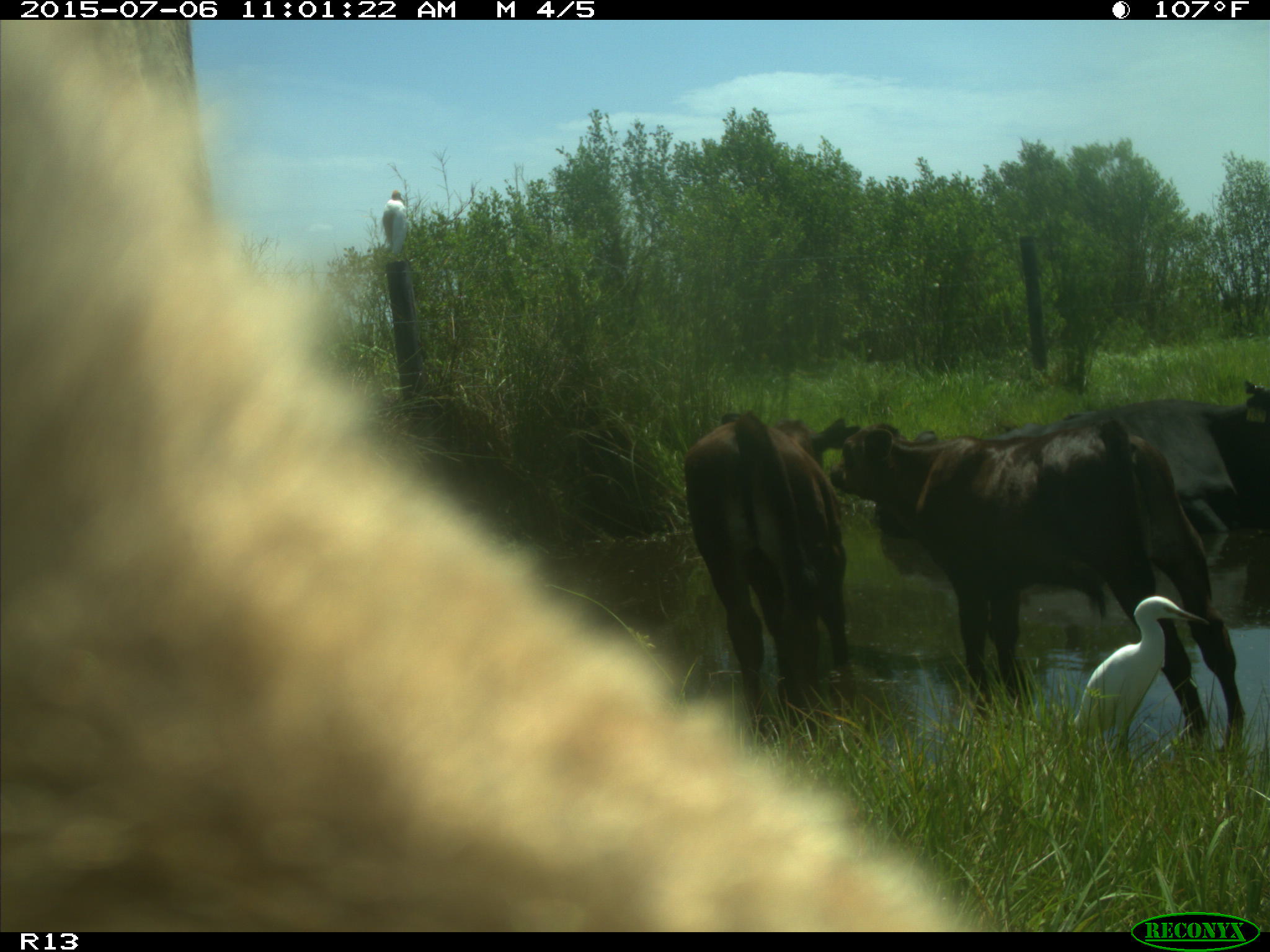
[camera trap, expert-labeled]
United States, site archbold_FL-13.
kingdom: Animalia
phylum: Chordata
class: Mammalia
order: Artiodactyla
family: Bovidae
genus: Bos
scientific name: Bos taurus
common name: domestic cow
Bos taurus (domestic cow).